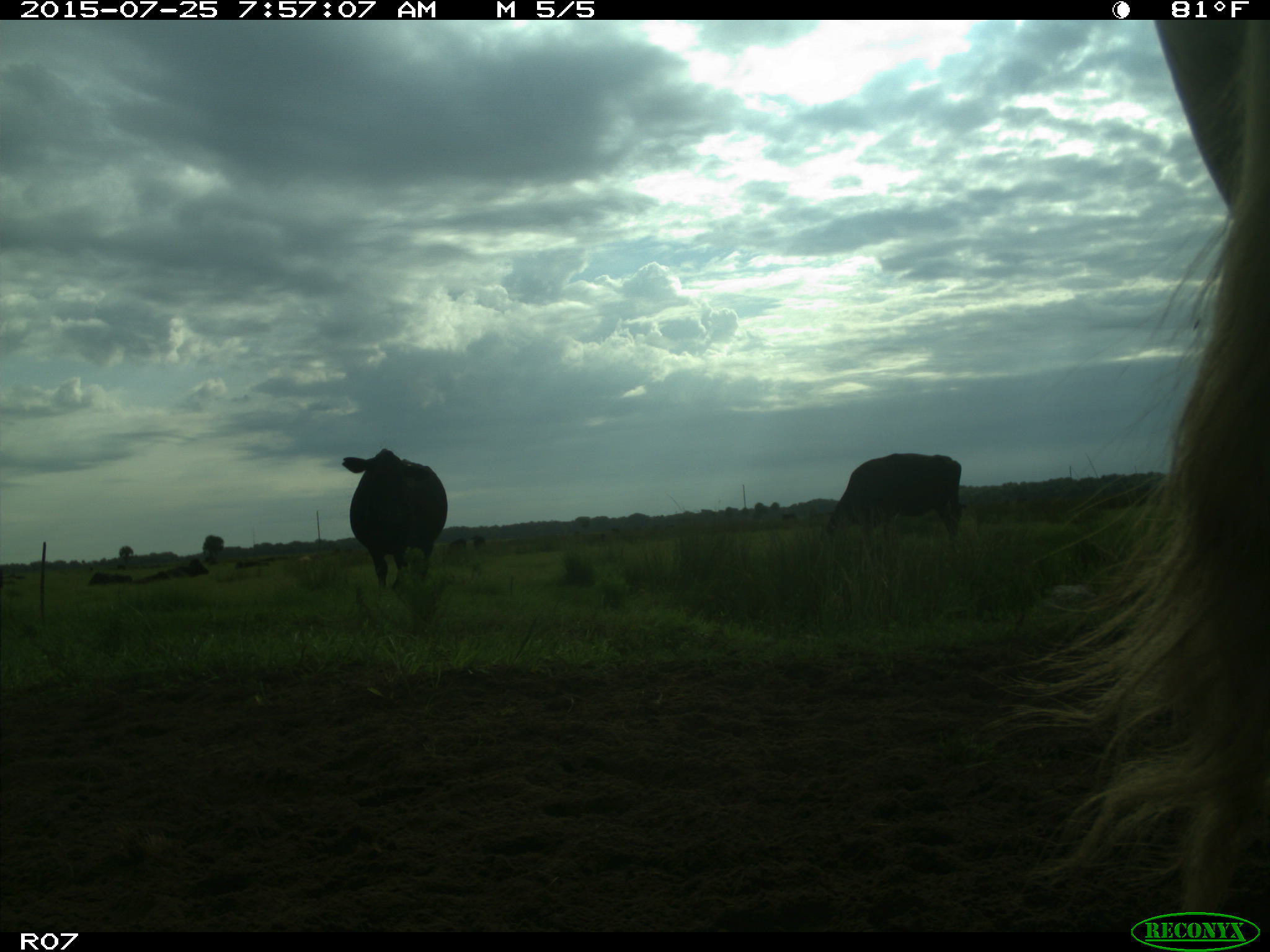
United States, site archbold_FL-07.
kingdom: Animalia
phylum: Chordata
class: Mammalia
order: Artiodactyla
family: Bovidae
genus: Bos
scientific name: Bos taurus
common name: domestic cow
Bos taurus (domestic cow).